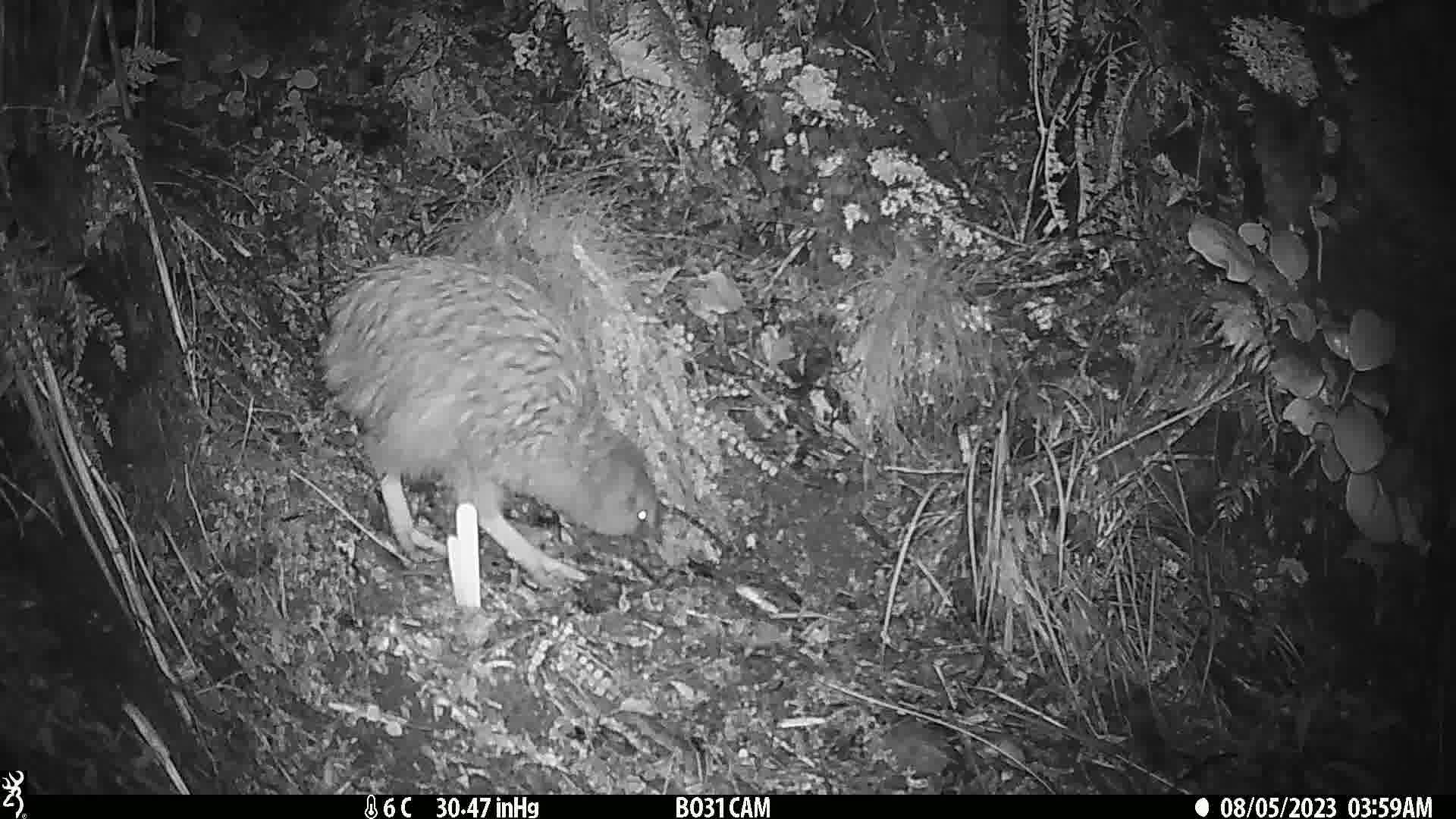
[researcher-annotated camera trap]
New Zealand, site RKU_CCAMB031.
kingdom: Animalia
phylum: Chordata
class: Aves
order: Apterygiformes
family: Apterygidae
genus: Apteryx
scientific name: Apteryx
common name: kiwi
Kiwi (Apteryx).